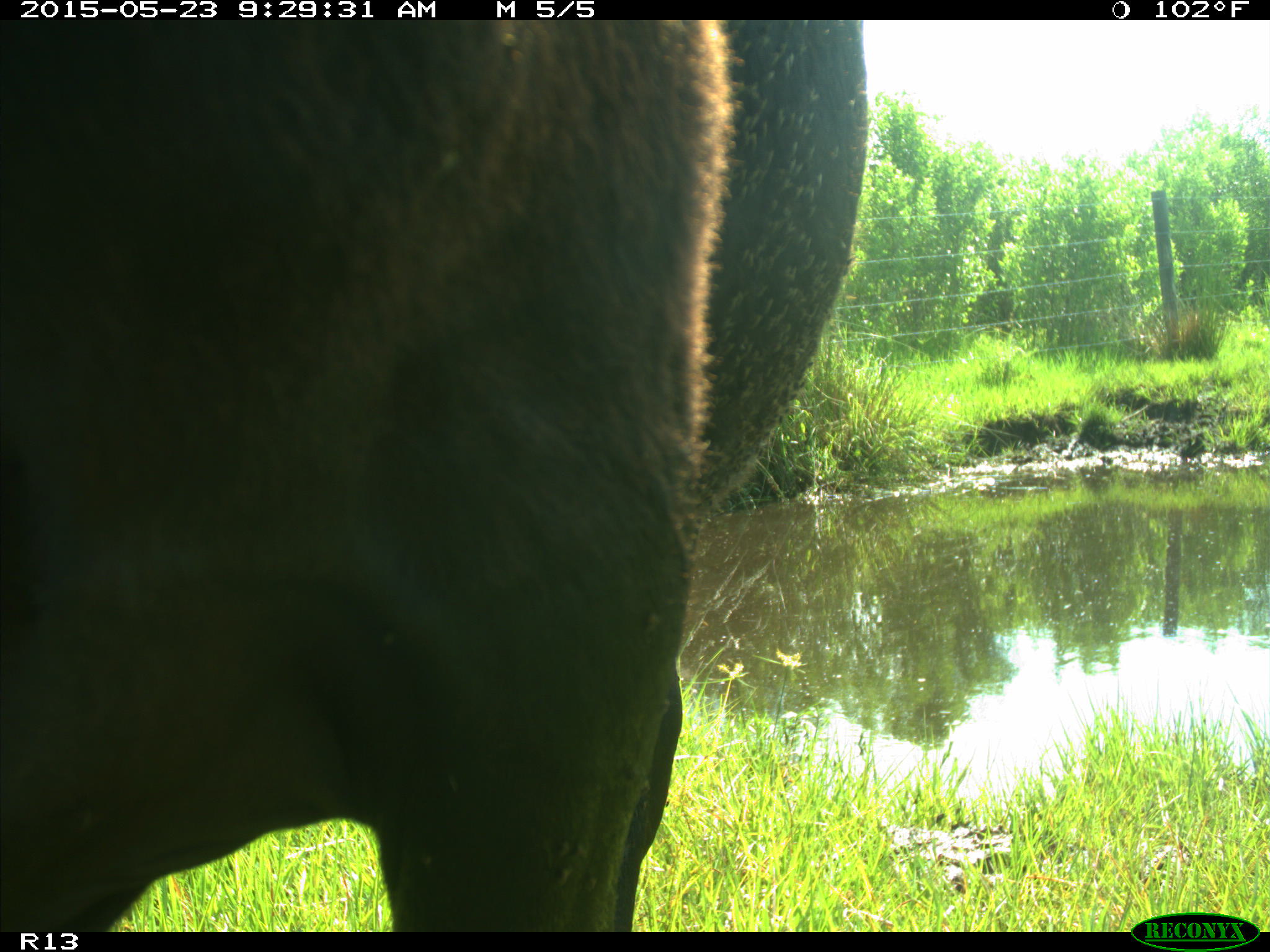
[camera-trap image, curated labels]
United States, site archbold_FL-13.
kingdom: Animalia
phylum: Chordata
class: Mammalia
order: Artiodactyla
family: Bovidae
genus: Bos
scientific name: Bos taurus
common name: domestic cow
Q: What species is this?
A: Bos taurus (domestic cow).